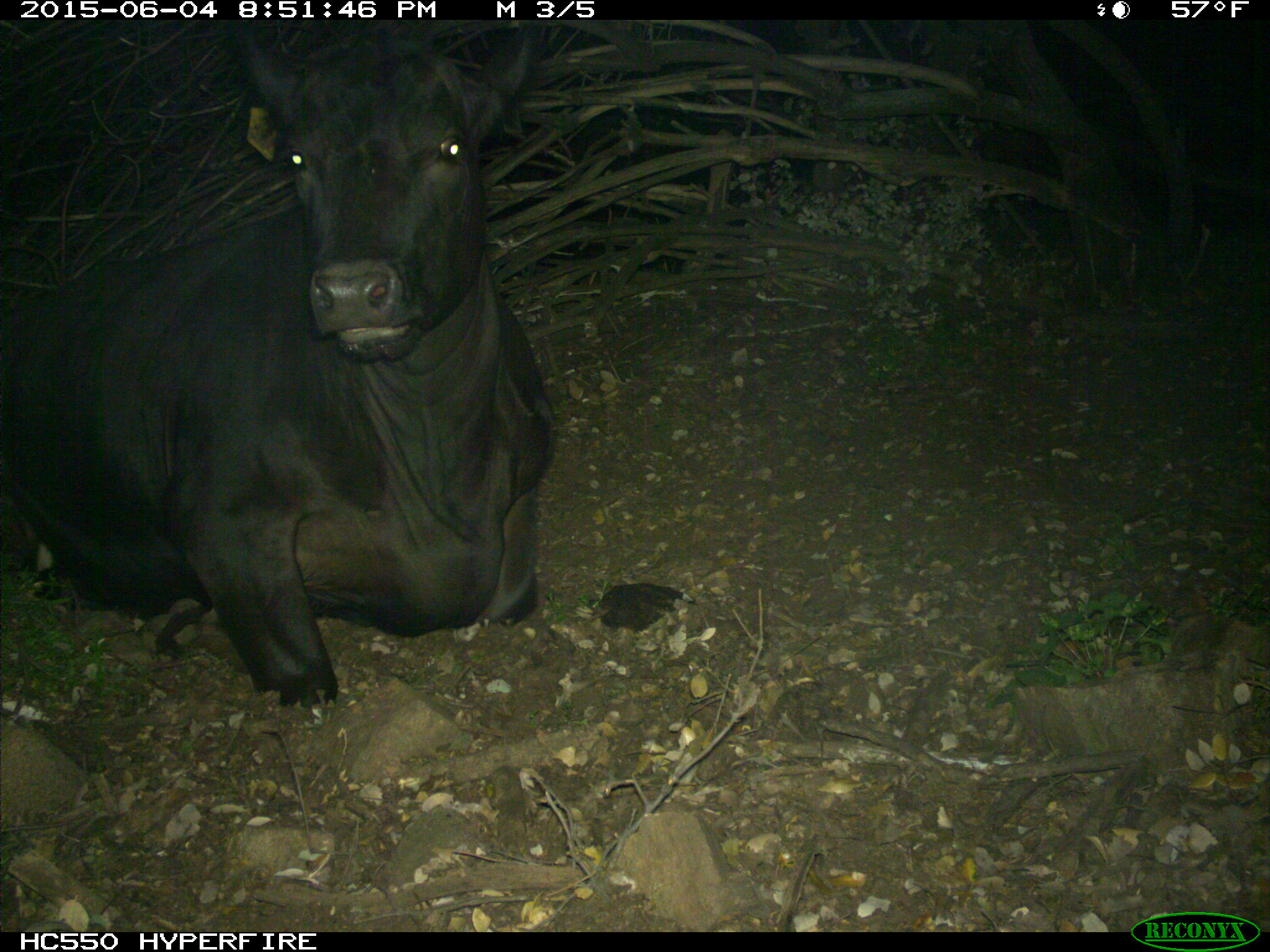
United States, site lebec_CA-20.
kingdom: Animalia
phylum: Chordata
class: Mammalia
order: Artiodactyla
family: Bovidae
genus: Bos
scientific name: Bos taurus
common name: domestic cow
Bos taurus (domestic cow).